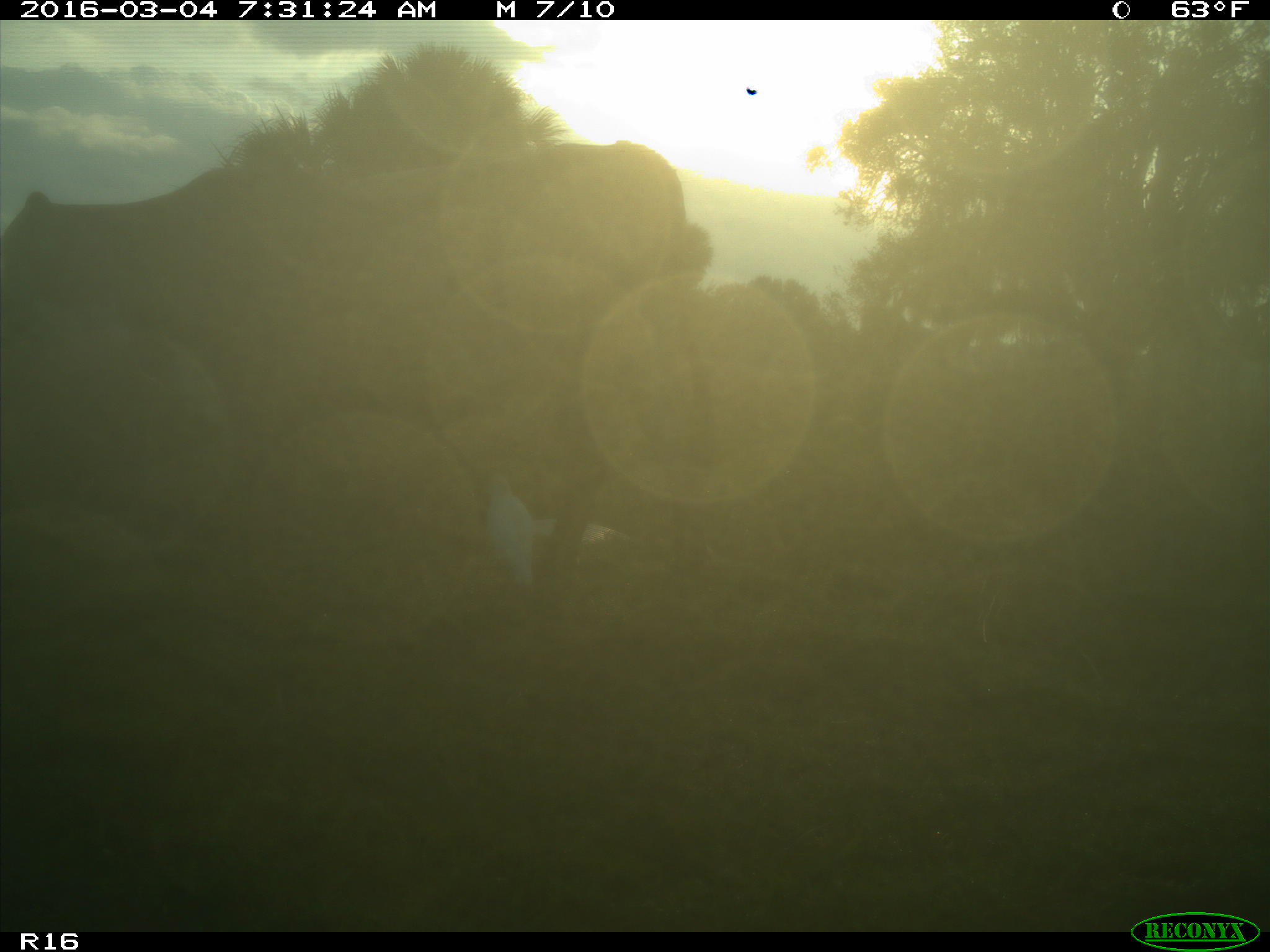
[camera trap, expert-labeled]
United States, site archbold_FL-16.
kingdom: Animalia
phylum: Chordata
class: Mammalia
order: Artiodactyla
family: Bovidae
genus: Bos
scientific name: Bos taurus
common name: domestic cow